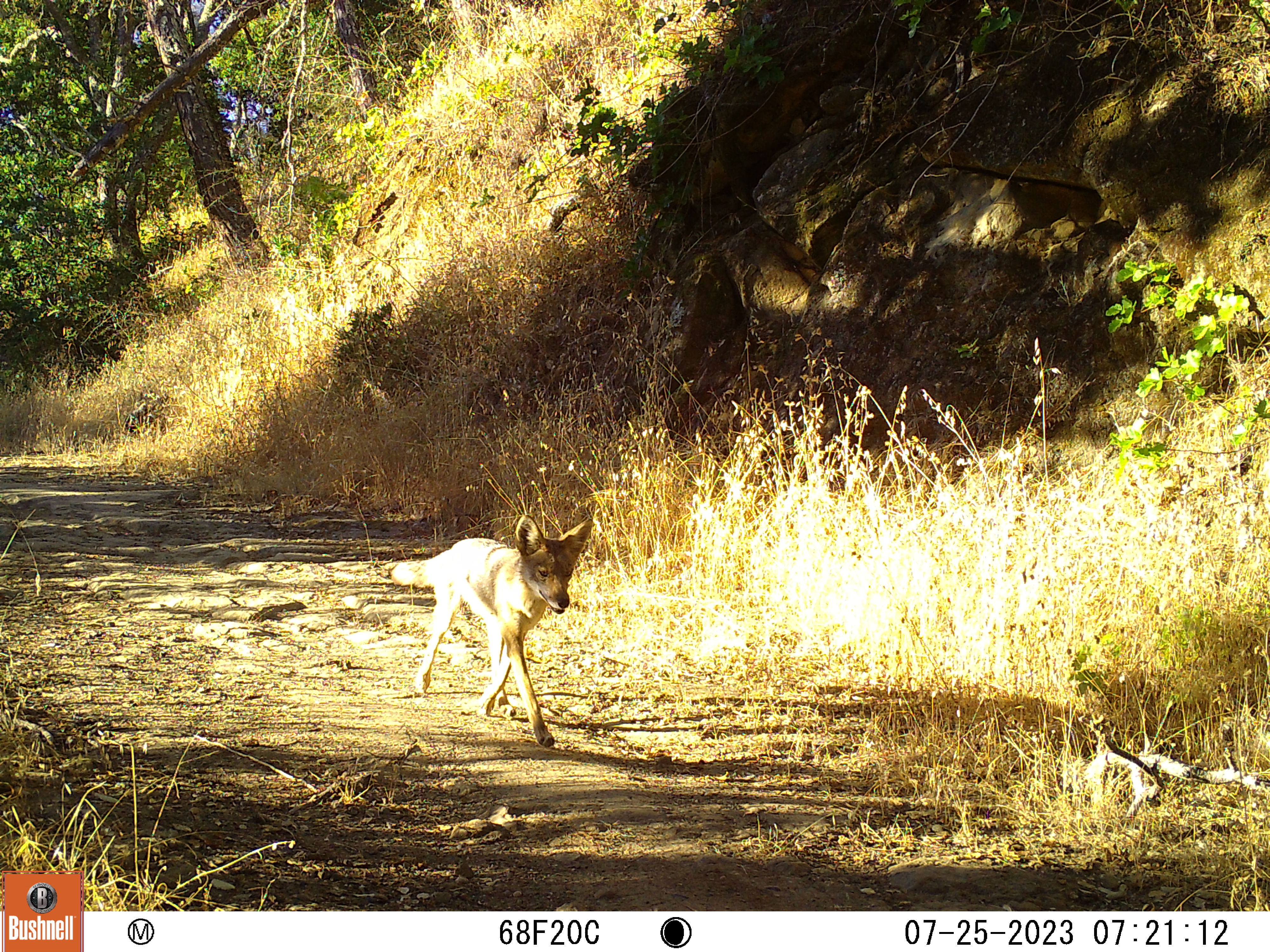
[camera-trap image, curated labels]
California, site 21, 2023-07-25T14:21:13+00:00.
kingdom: Animalia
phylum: Chordata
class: Mammalia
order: Carnivora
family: Canidae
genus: Canis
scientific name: Canis latrans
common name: coyote